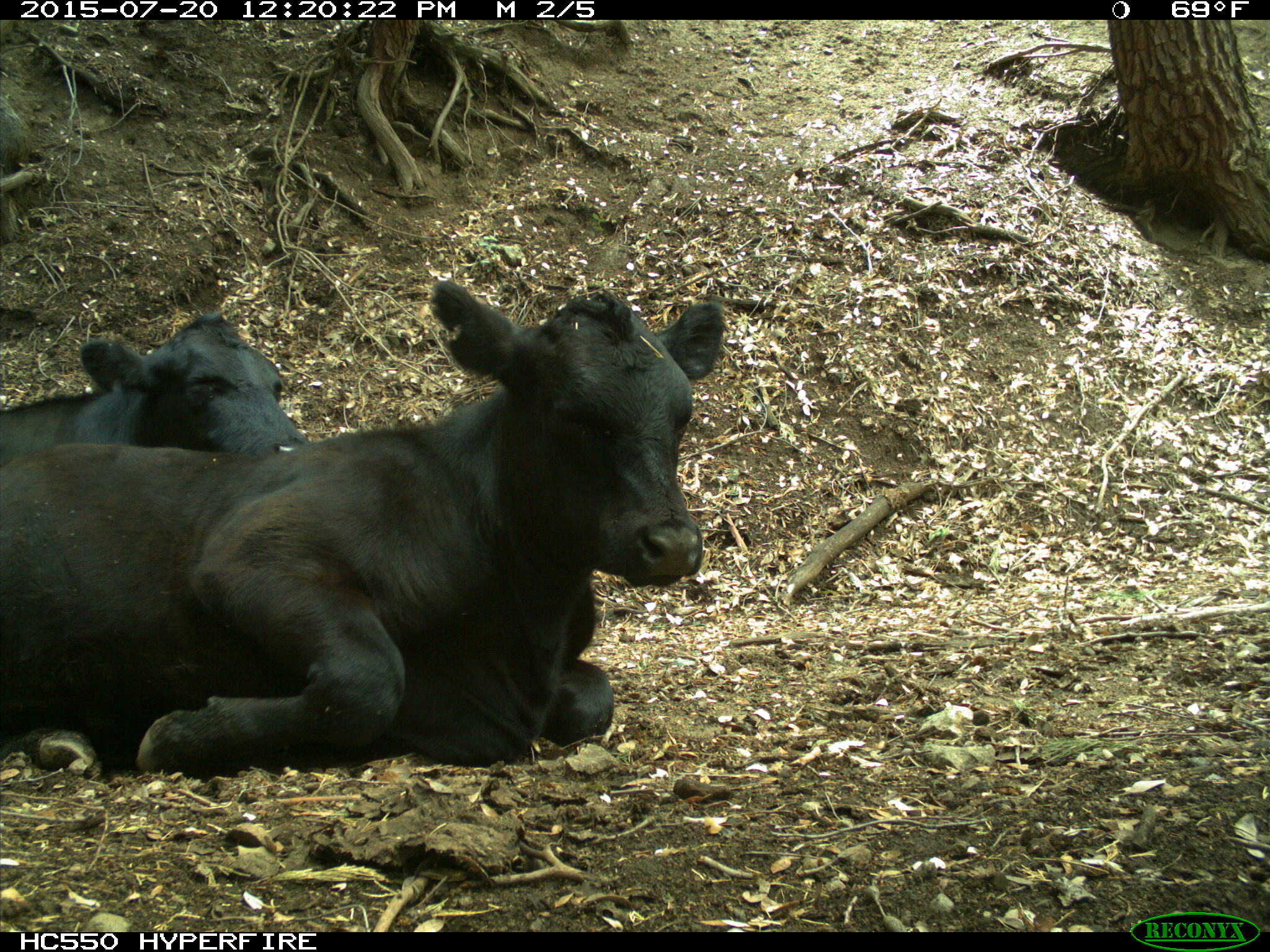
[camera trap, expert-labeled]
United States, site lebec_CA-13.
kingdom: Animalia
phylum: Chordata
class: Mammalia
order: Artiodactyla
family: Bovidae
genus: Bos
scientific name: Bos taurus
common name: domestic cow